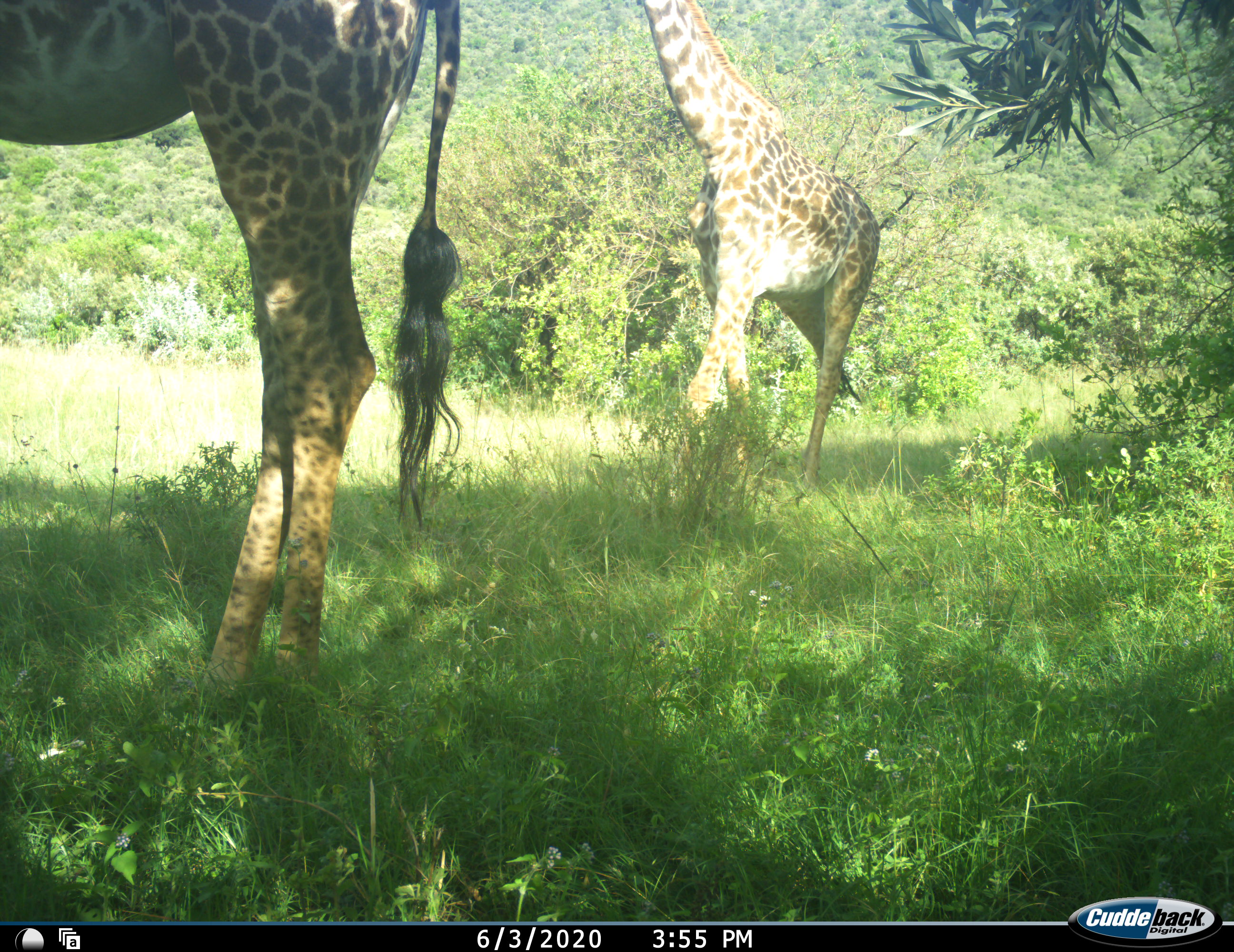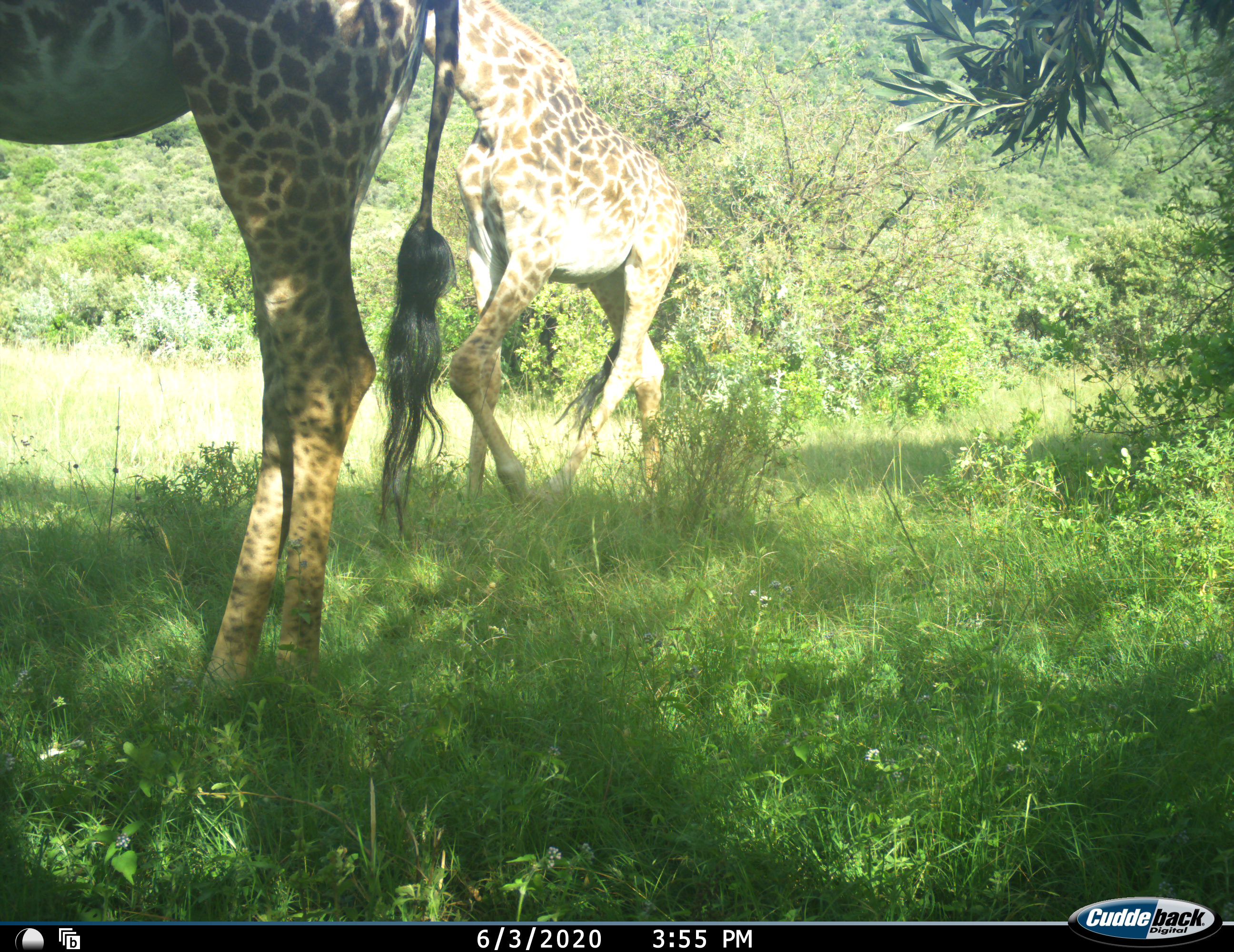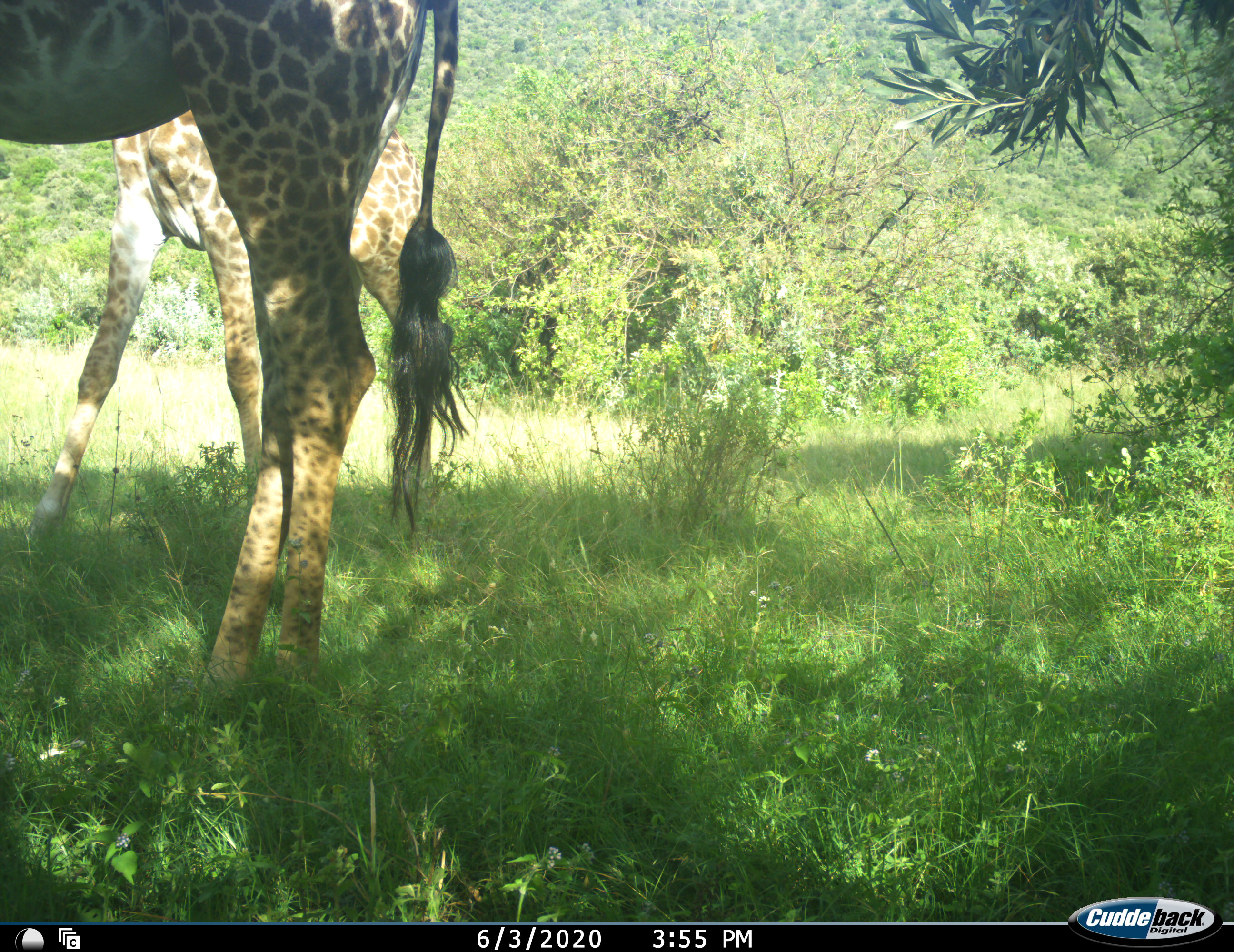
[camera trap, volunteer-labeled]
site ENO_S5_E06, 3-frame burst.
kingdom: Animalia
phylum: Chordata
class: Mammalia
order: Artiodactyla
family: Giraffidae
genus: Giraffa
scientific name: Giraffa camelopardalis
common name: giraffe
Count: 2.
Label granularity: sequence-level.